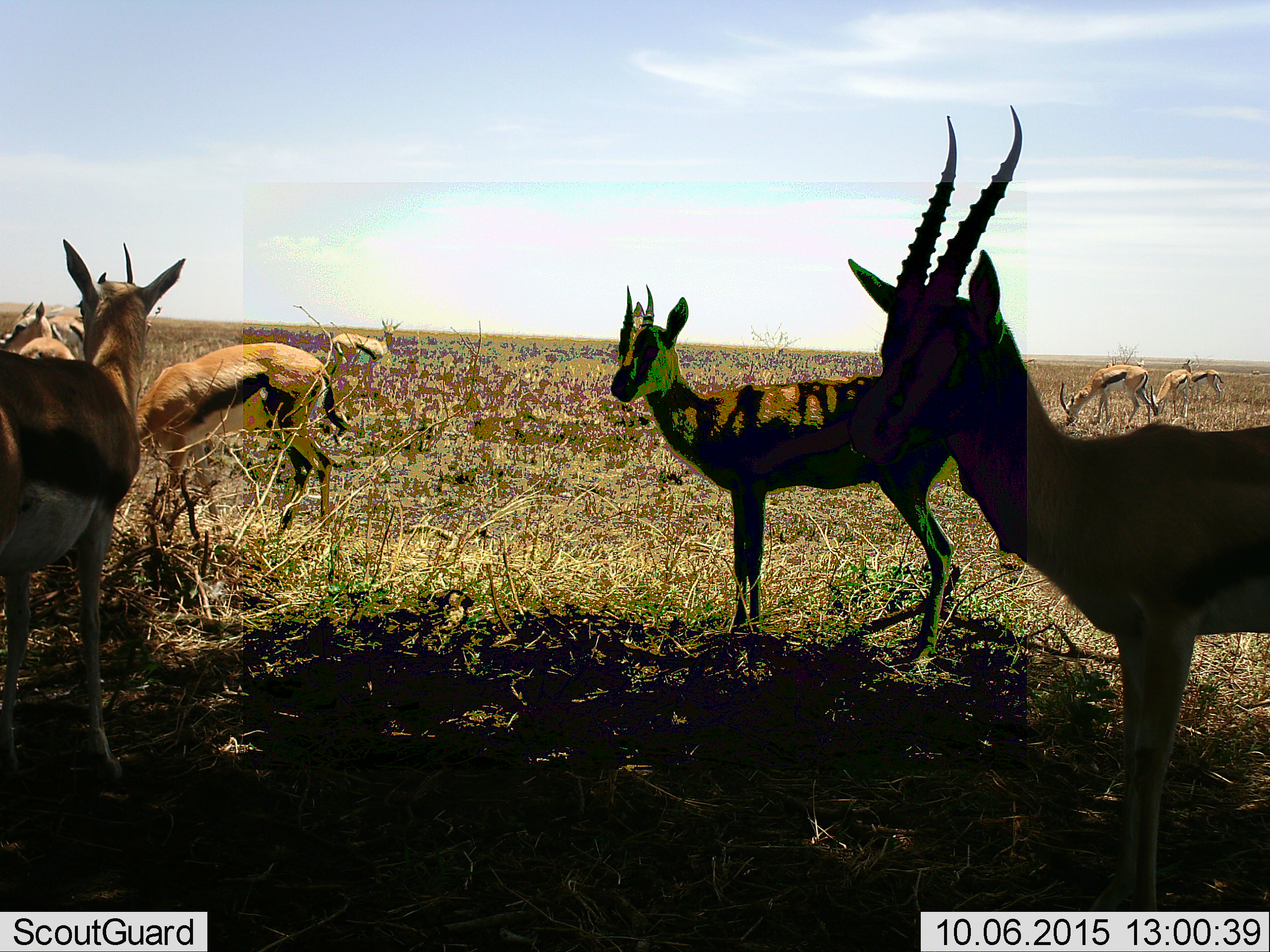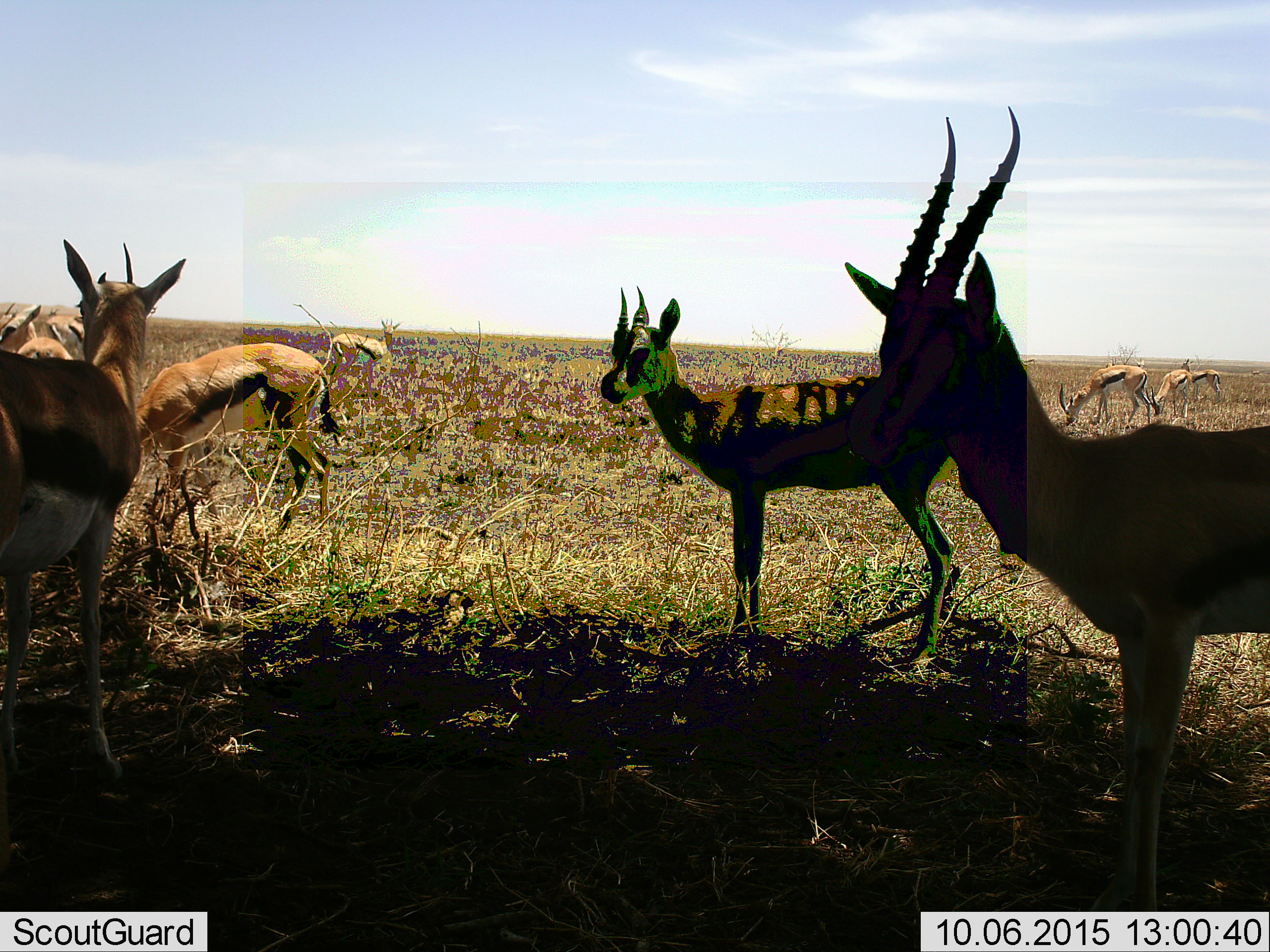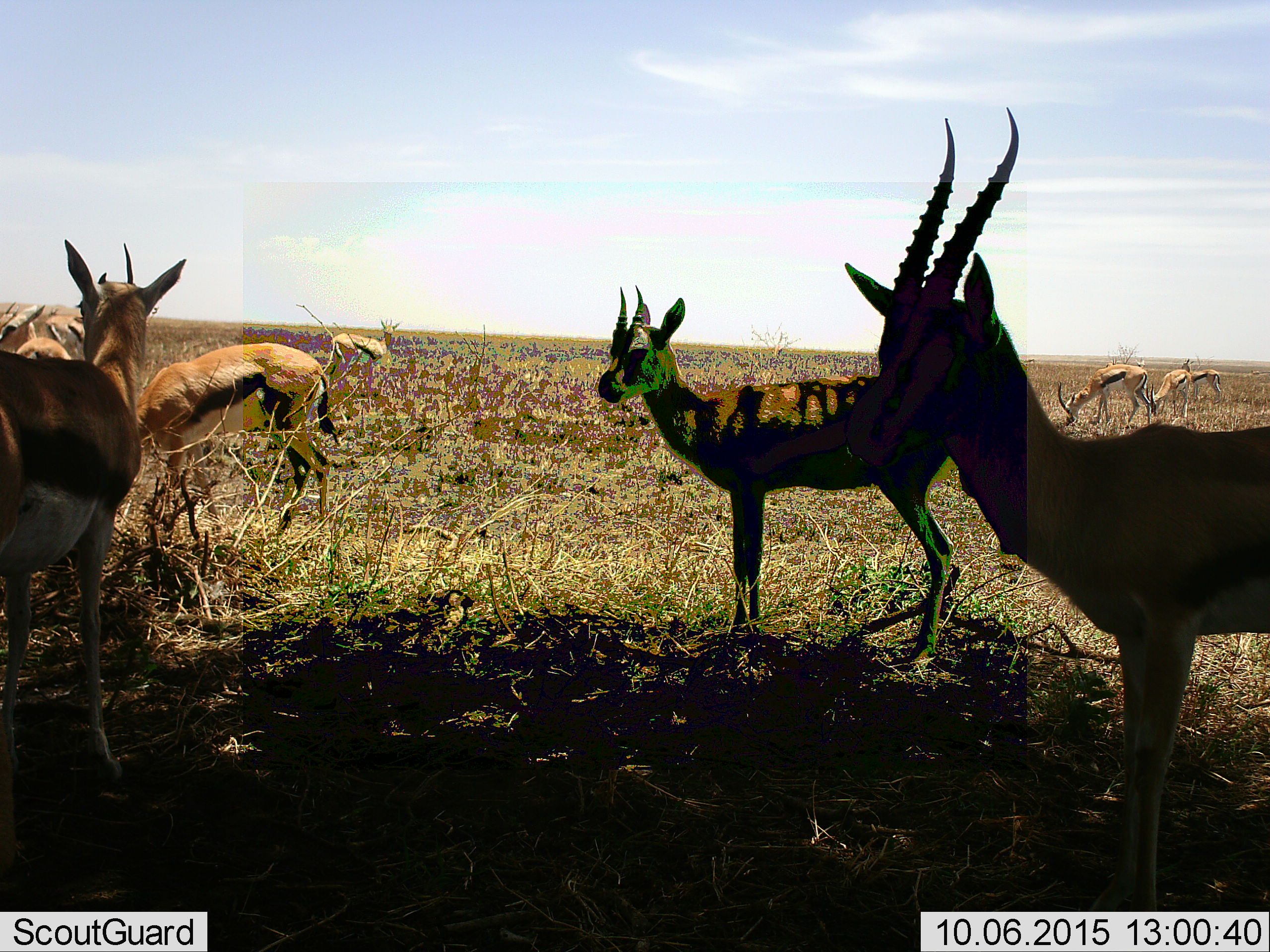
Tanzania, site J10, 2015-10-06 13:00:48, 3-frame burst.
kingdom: Animalia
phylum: Chordata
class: Mammalia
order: Artiodactyla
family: Bovidae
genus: Eudorcas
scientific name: Eudorcas thomsonii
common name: thomson's gazelle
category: gazellethomsons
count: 10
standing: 100%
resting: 0%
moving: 12%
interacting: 12%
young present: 25%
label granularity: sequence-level